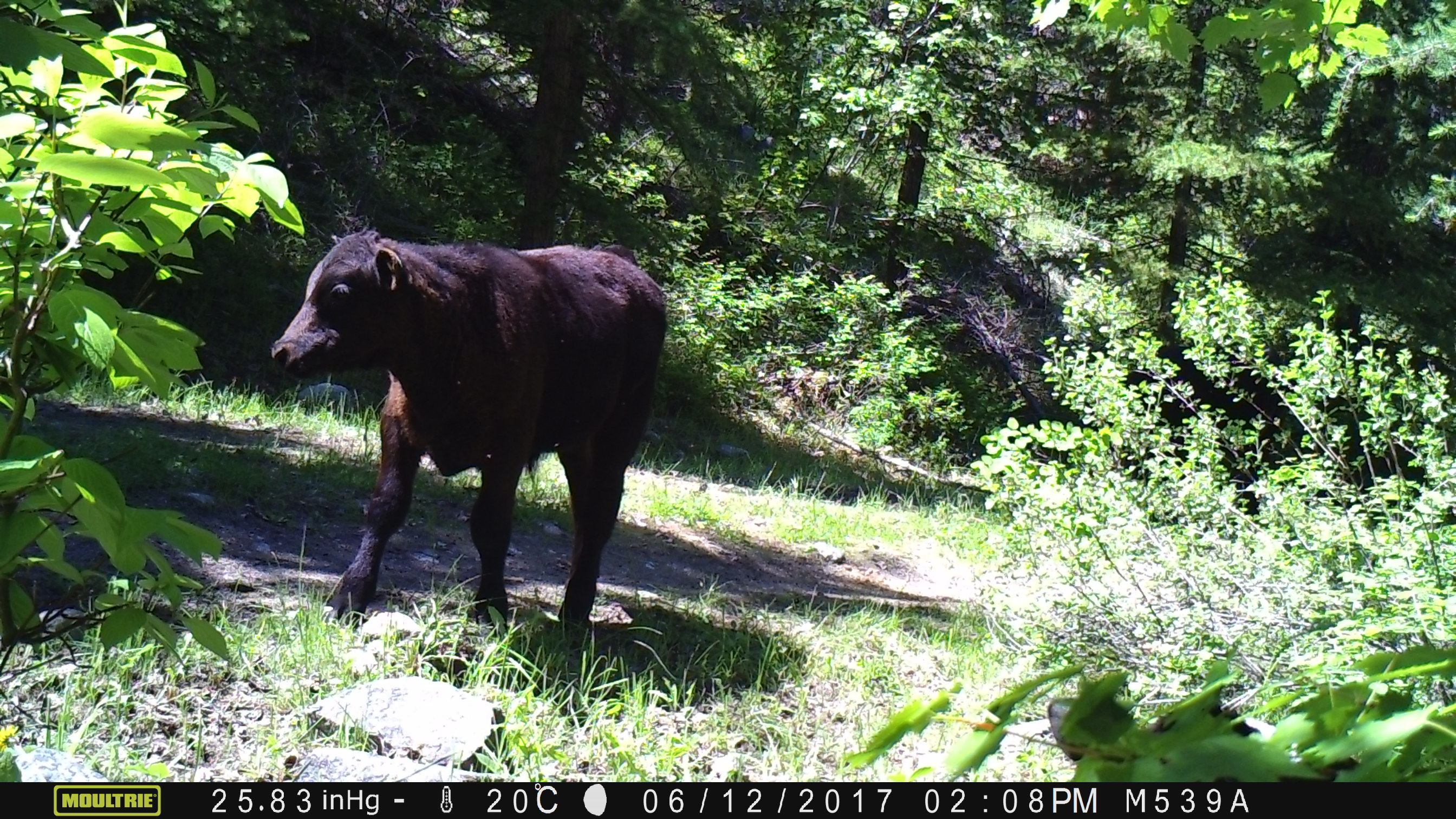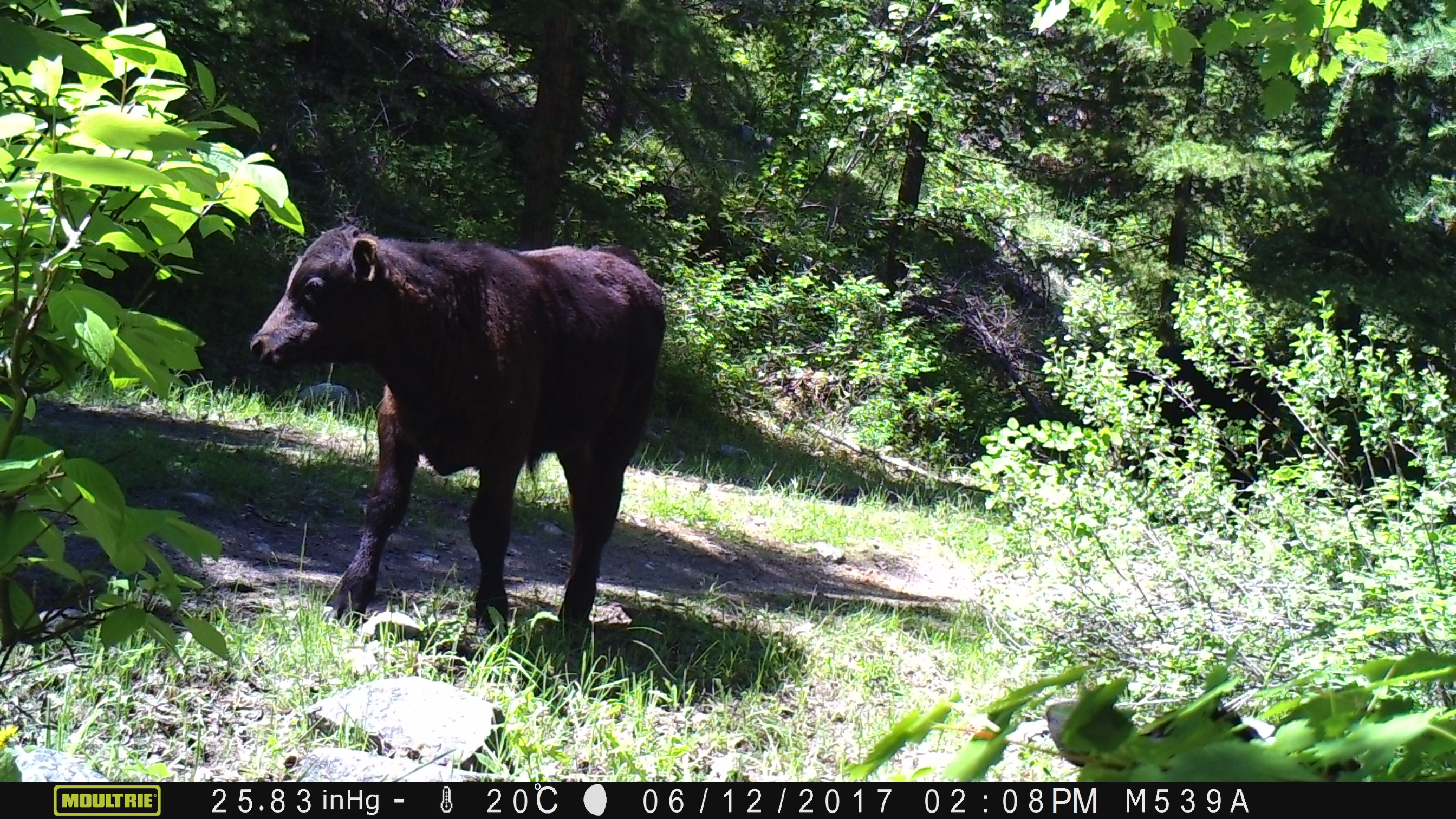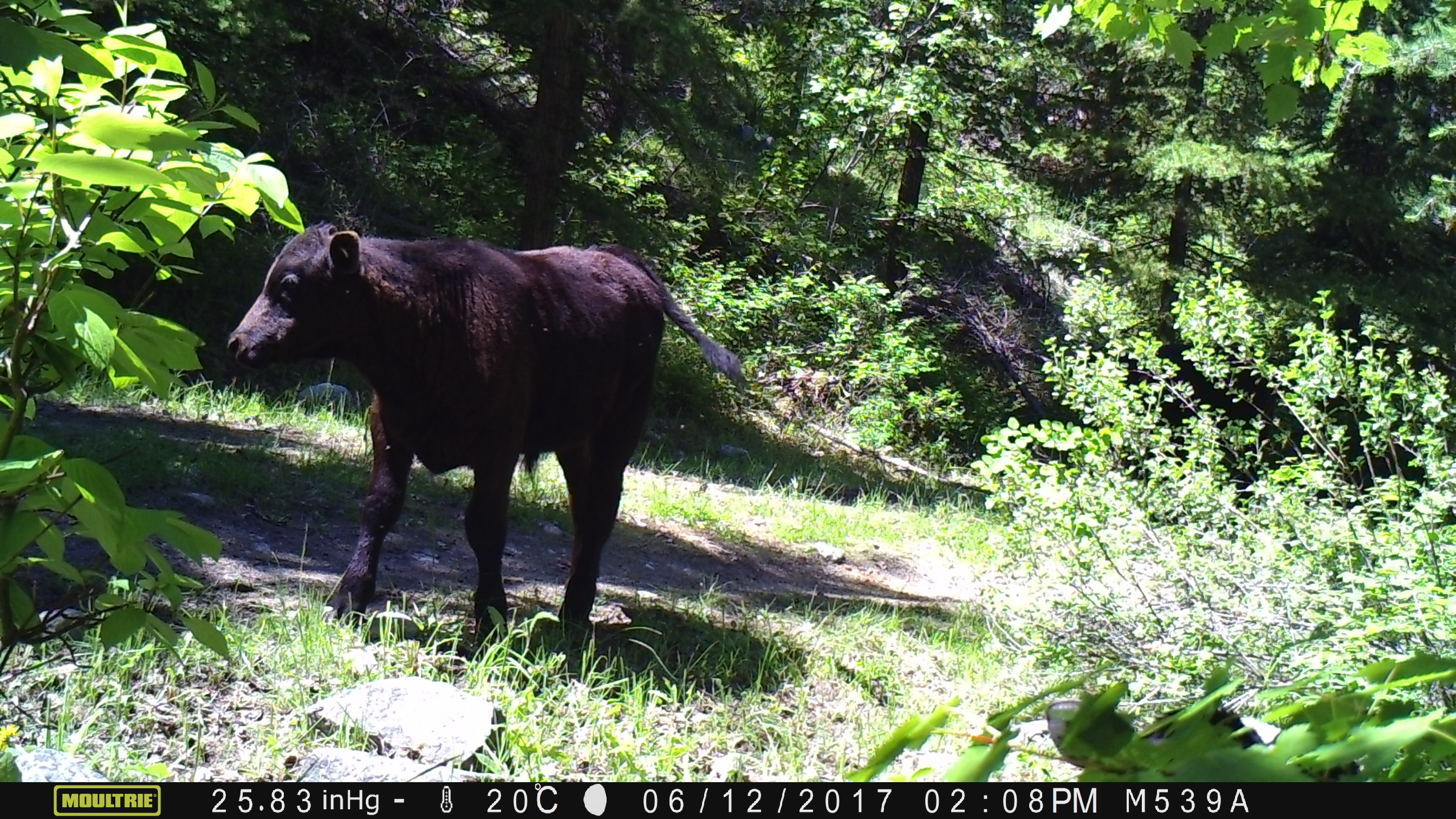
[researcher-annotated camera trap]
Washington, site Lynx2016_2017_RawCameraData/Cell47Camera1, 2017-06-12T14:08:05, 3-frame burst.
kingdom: Animalia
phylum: Chordata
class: Mammalia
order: Artiodactyla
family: Bovidae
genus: Bos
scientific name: Bos taurus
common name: domestic cattle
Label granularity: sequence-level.